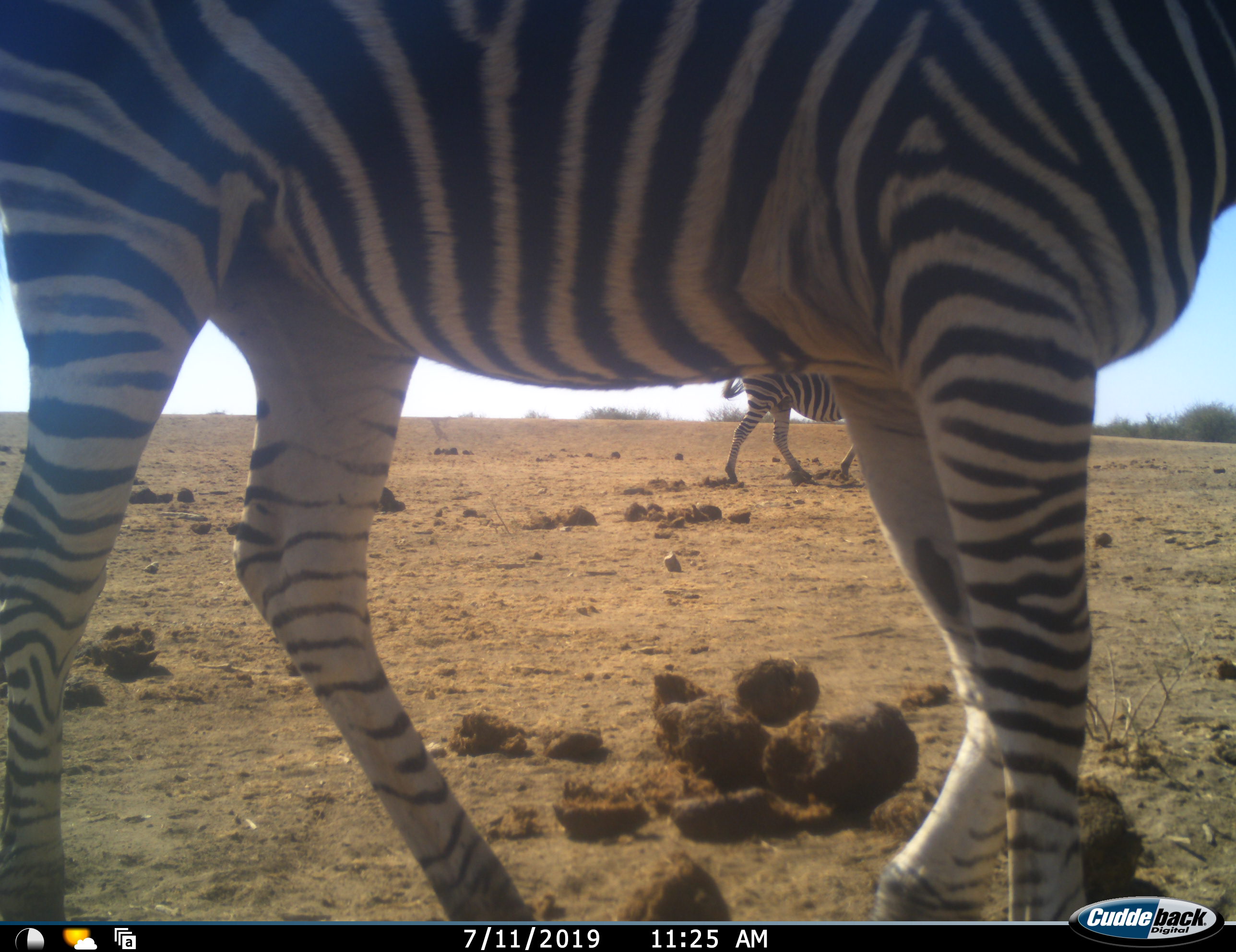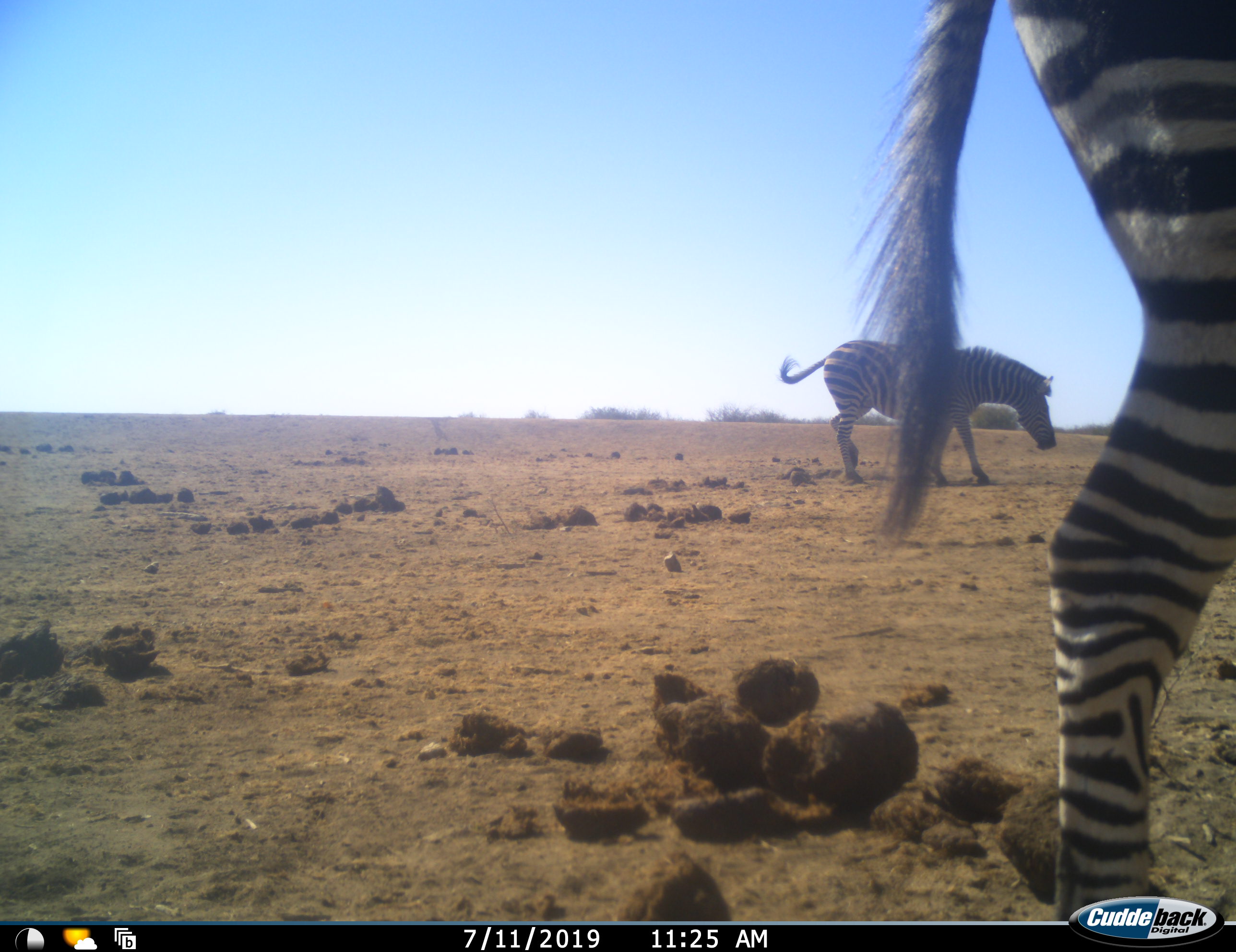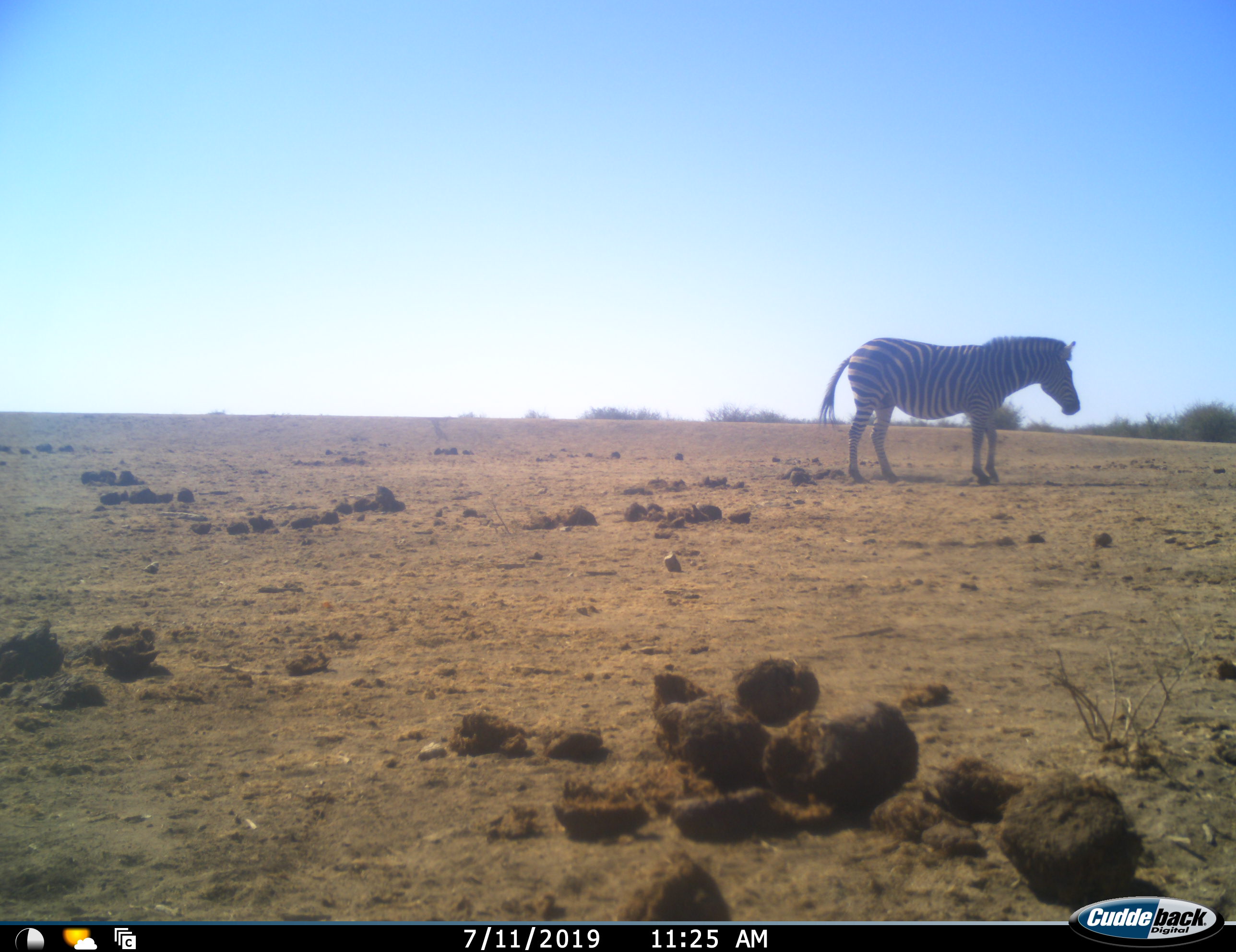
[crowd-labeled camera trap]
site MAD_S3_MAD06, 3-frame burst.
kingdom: Animalia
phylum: Chordata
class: Mammalia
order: Perissodactyla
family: Equidae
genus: Equus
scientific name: Equus quagga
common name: plains zebra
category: zebraplains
Zebraplains (plains zebra) (Equus quagga), count 2. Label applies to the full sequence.